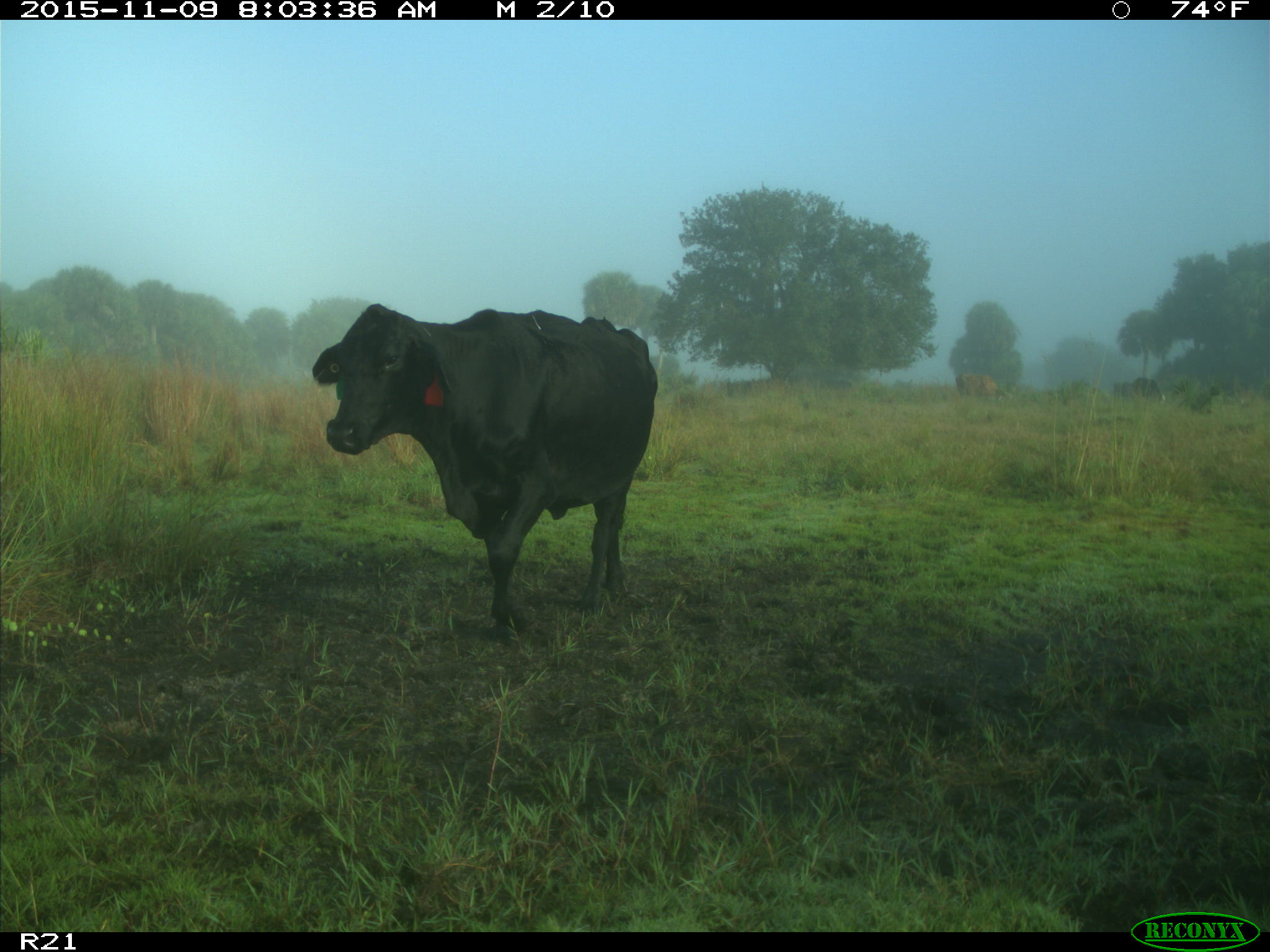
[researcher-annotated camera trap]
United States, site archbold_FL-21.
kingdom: Animalia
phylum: Chordata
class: Mammalia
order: Artiodactyla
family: Bovidae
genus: Bos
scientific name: Bos taurus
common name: domestic cow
Bos taurus (domestic cow).